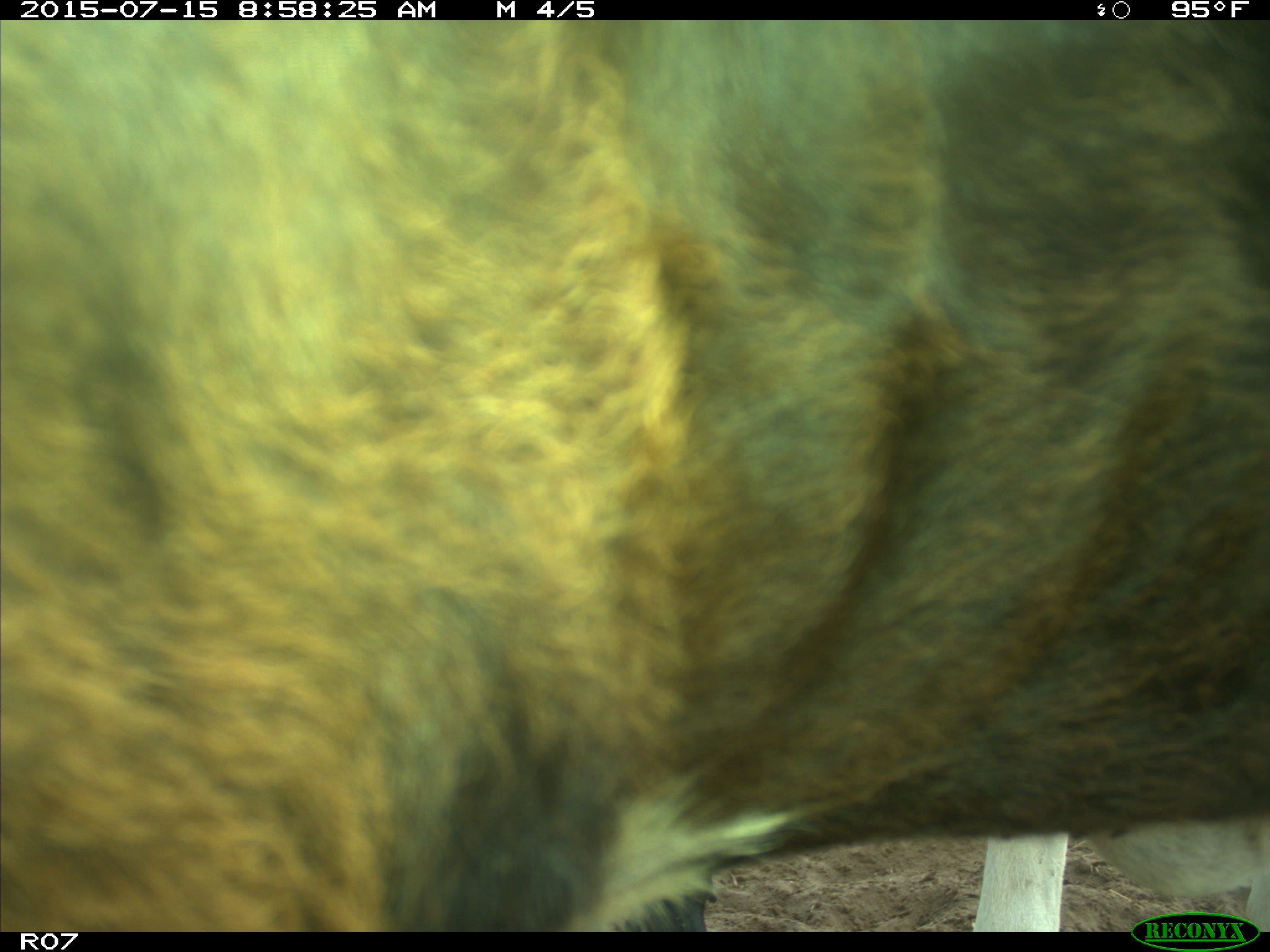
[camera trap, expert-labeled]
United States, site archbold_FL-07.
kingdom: Animalia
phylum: Chordata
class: Mammalia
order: Artiodactyla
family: Bovidae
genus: Bos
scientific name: Bos taurus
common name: domestic cow